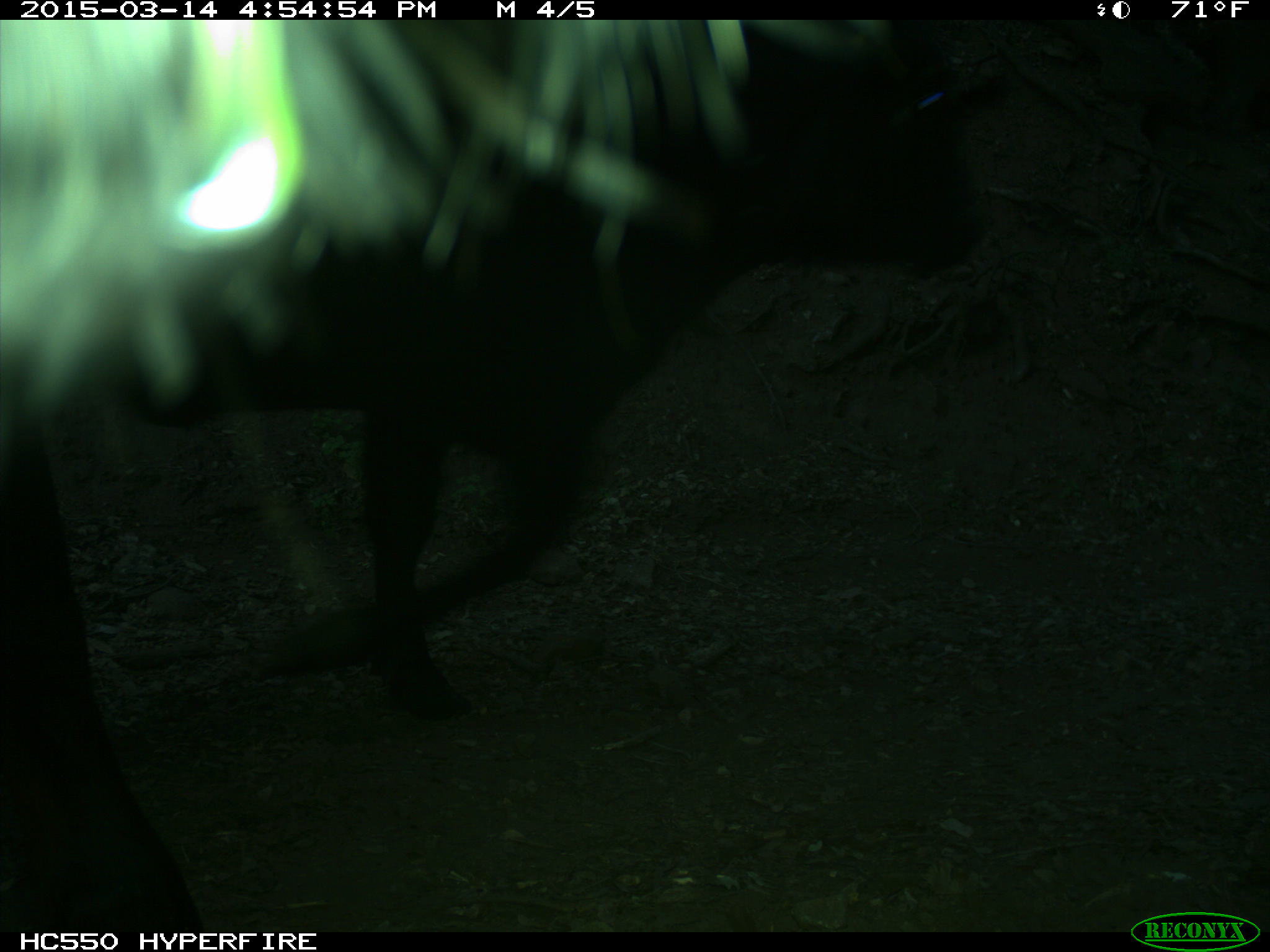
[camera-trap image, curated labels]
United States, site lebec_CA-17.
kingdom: Animalia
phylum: Chordata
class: Mammalia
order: Artiodactyla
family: Bovidae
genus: Bos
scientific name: Bos taurus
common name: domestic cow